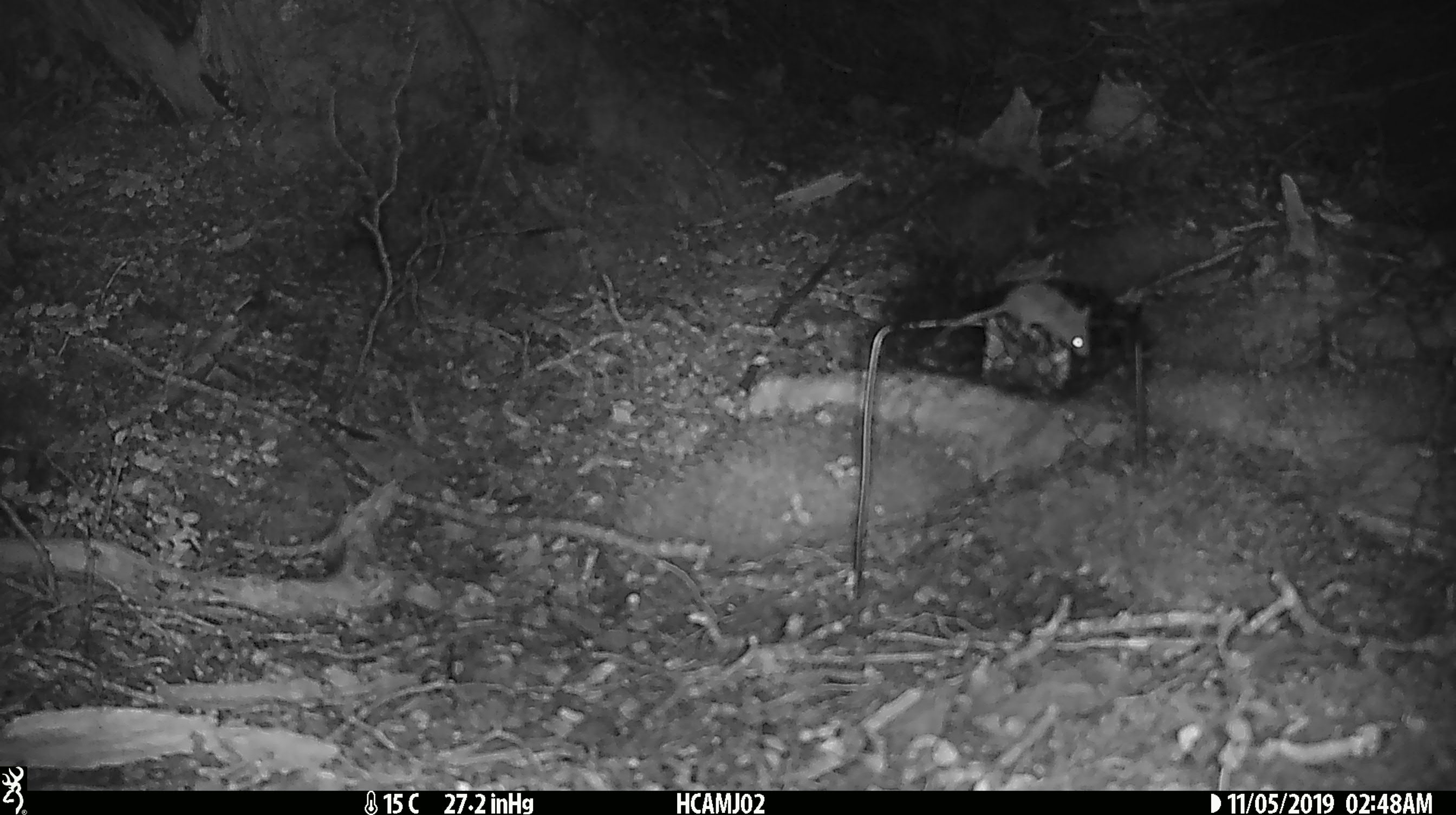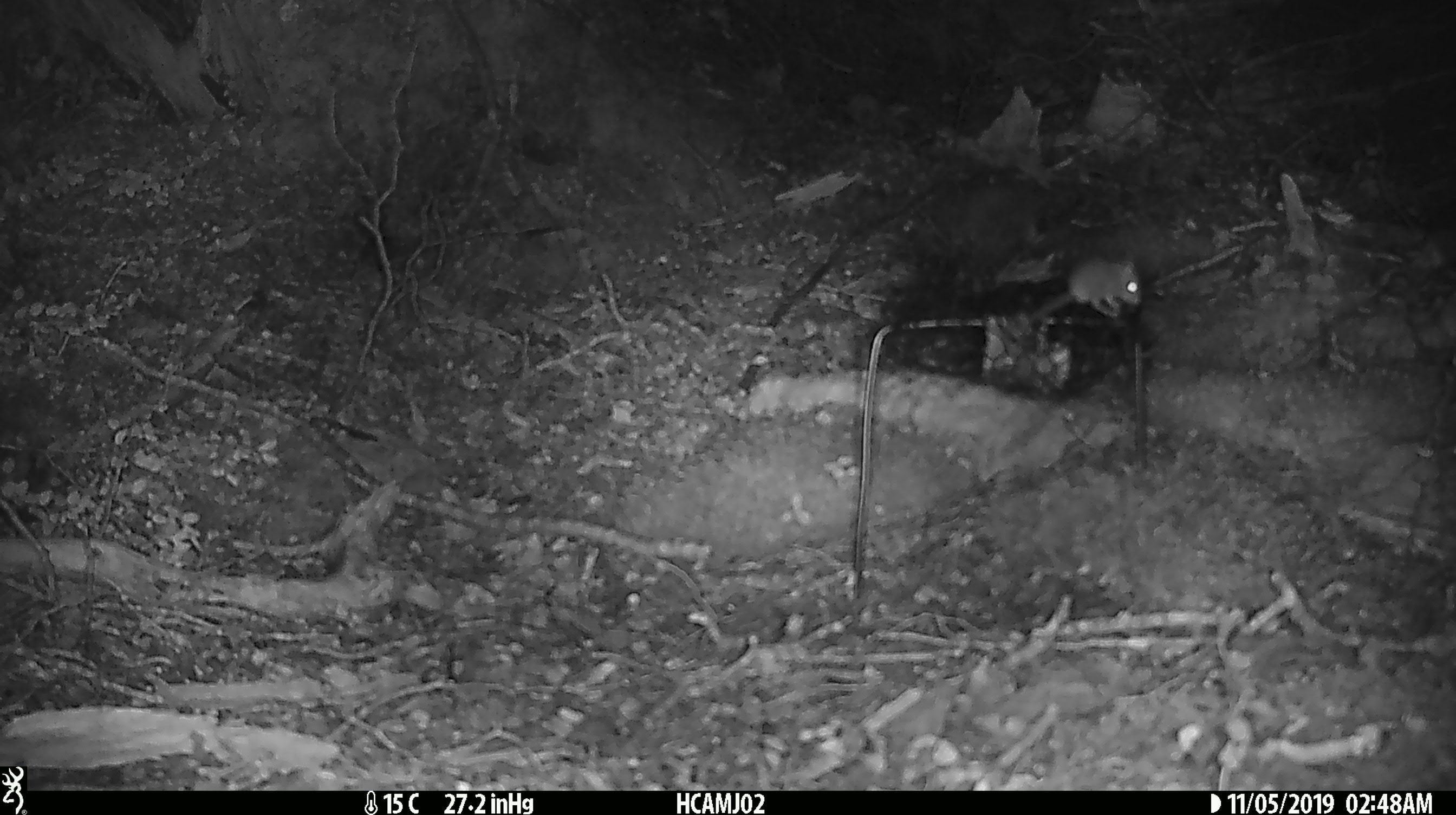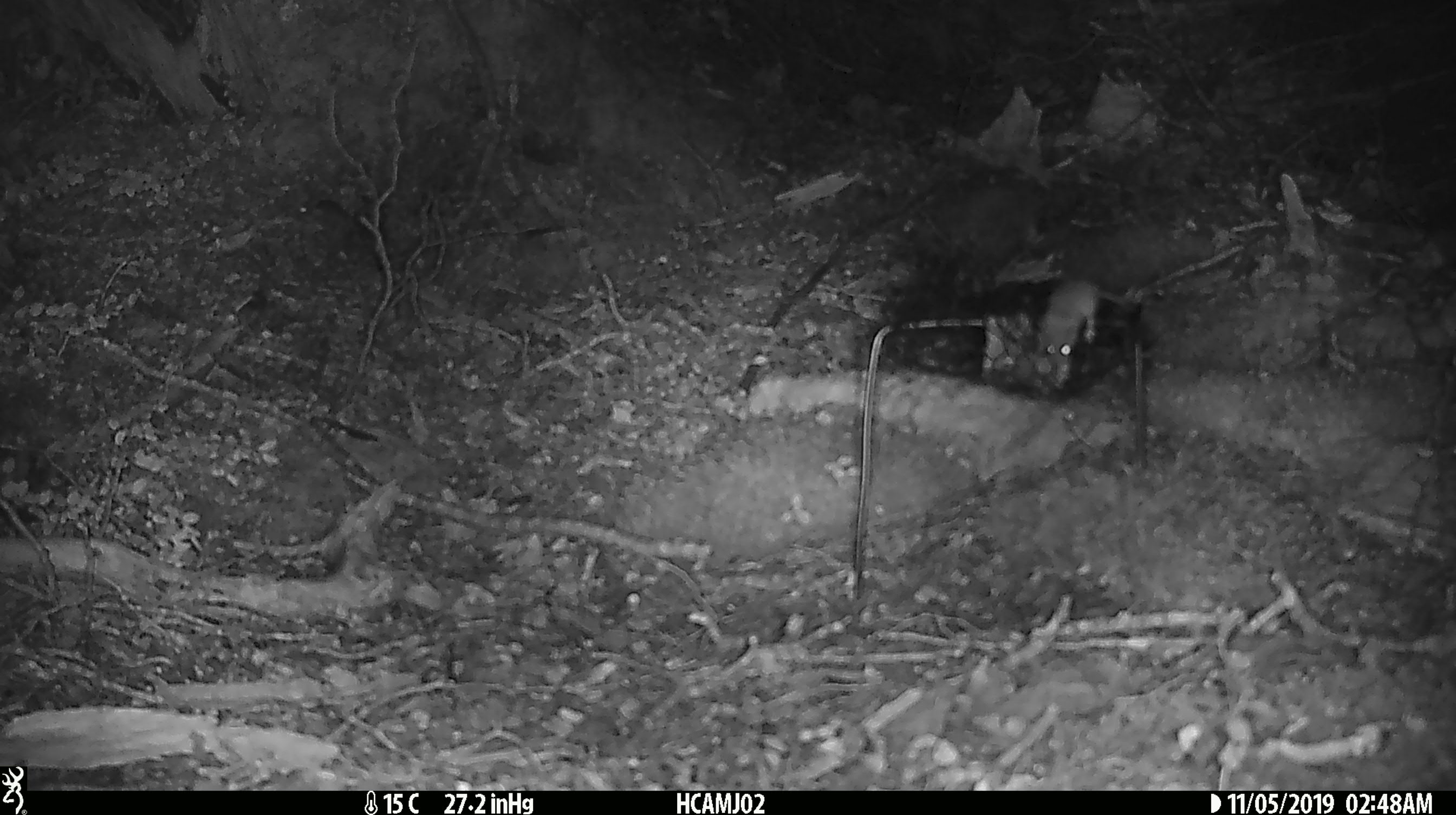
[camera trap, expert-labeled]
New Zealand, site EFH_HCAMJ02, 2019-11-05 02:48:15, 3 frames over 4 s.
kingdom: Animalia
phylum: Chordata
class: Mammalia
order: Rodentia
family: Muridae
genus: Mus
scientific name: Mus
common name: mouse